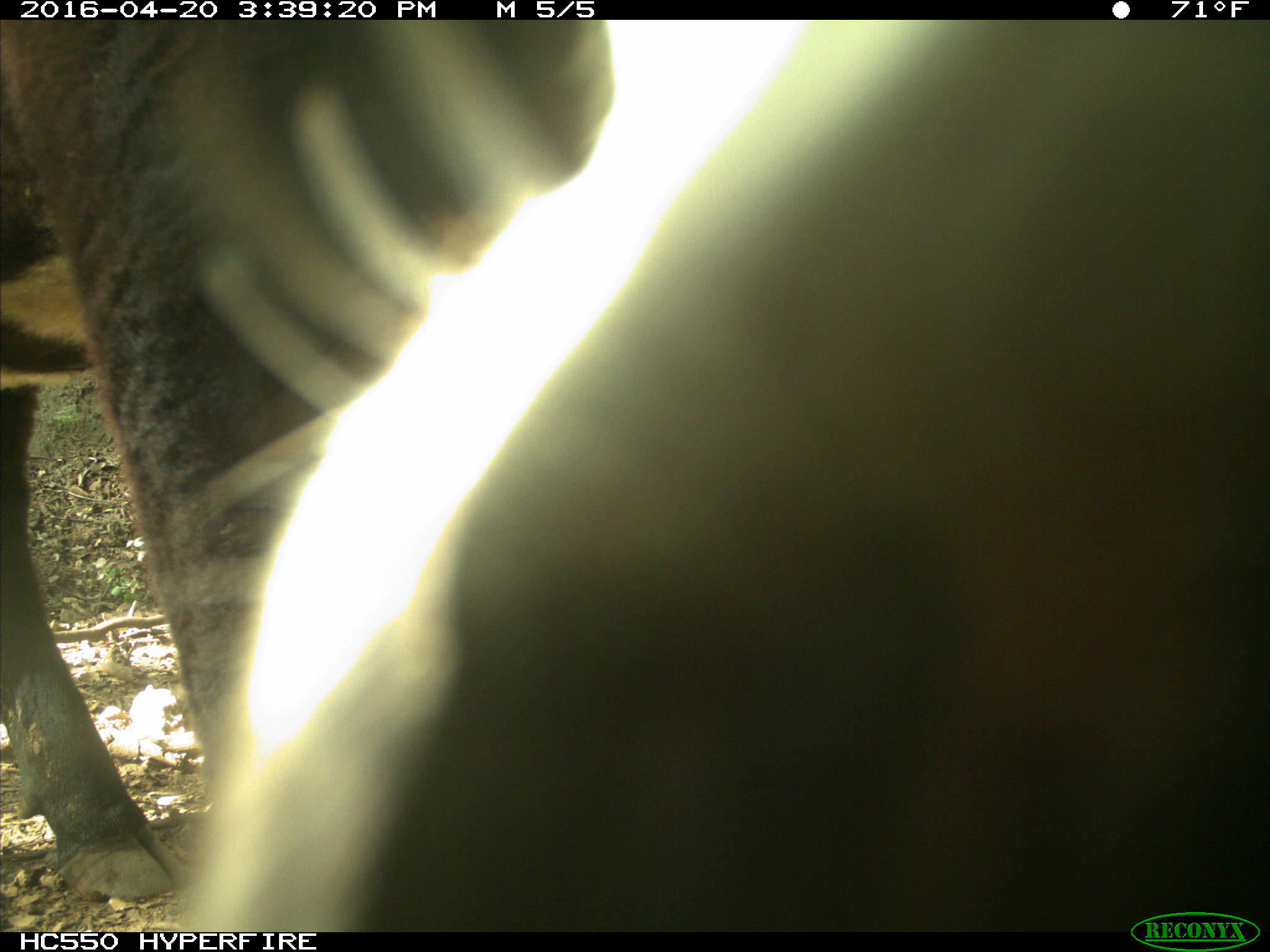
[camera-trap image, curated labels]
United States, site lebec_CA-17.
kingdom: Animalia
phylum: Chordata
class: Mammalia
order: Artiodactyla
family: Bovidae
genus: Bos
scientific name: Bos taurus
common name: domestic cow